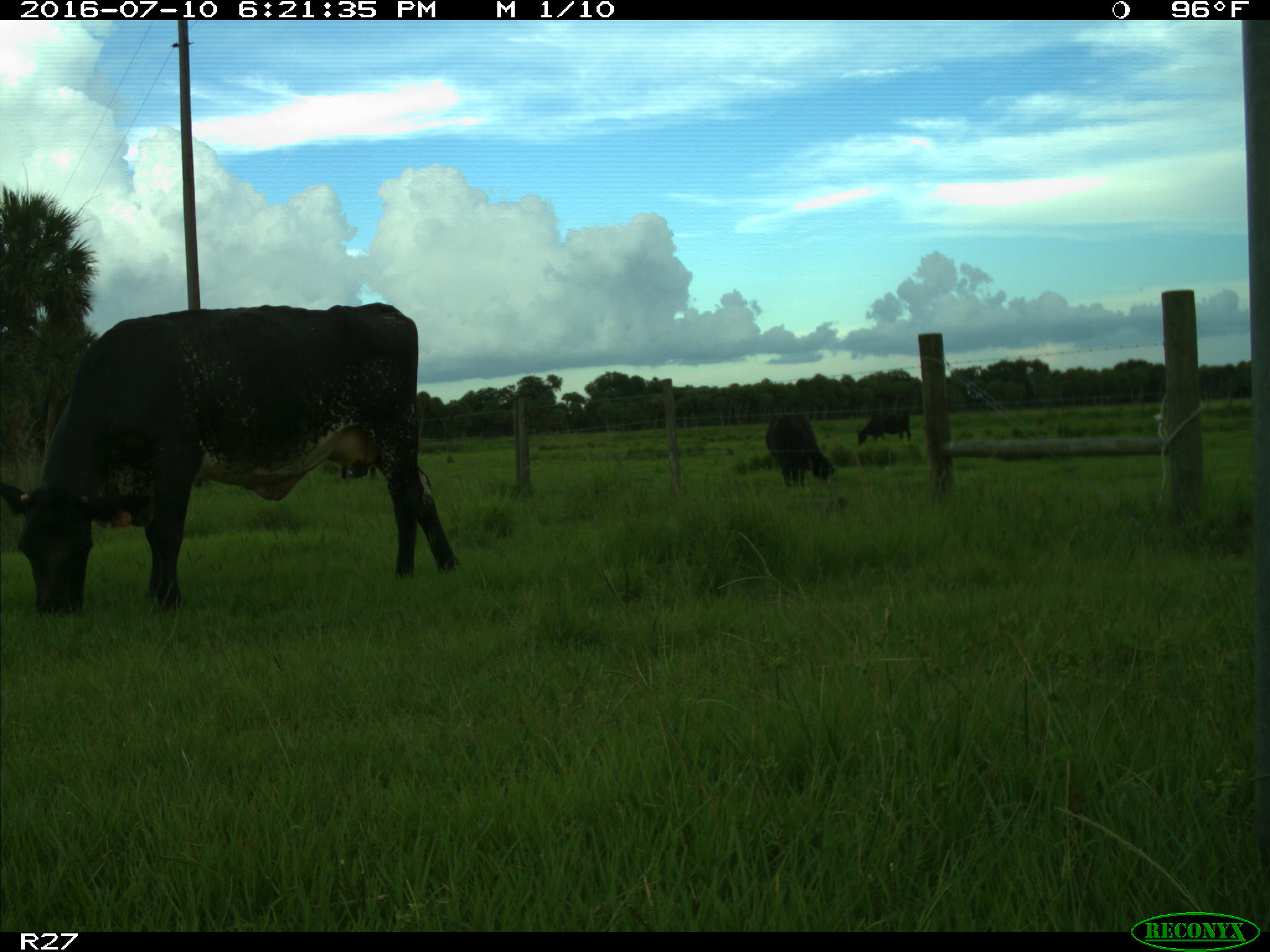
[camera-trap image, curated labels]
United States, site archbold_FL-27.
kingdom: Animalia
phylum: Chordata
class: Mammalia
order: Artiodactyla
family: Bovidae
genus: Bos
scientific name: Bos taurus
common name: domestic cow